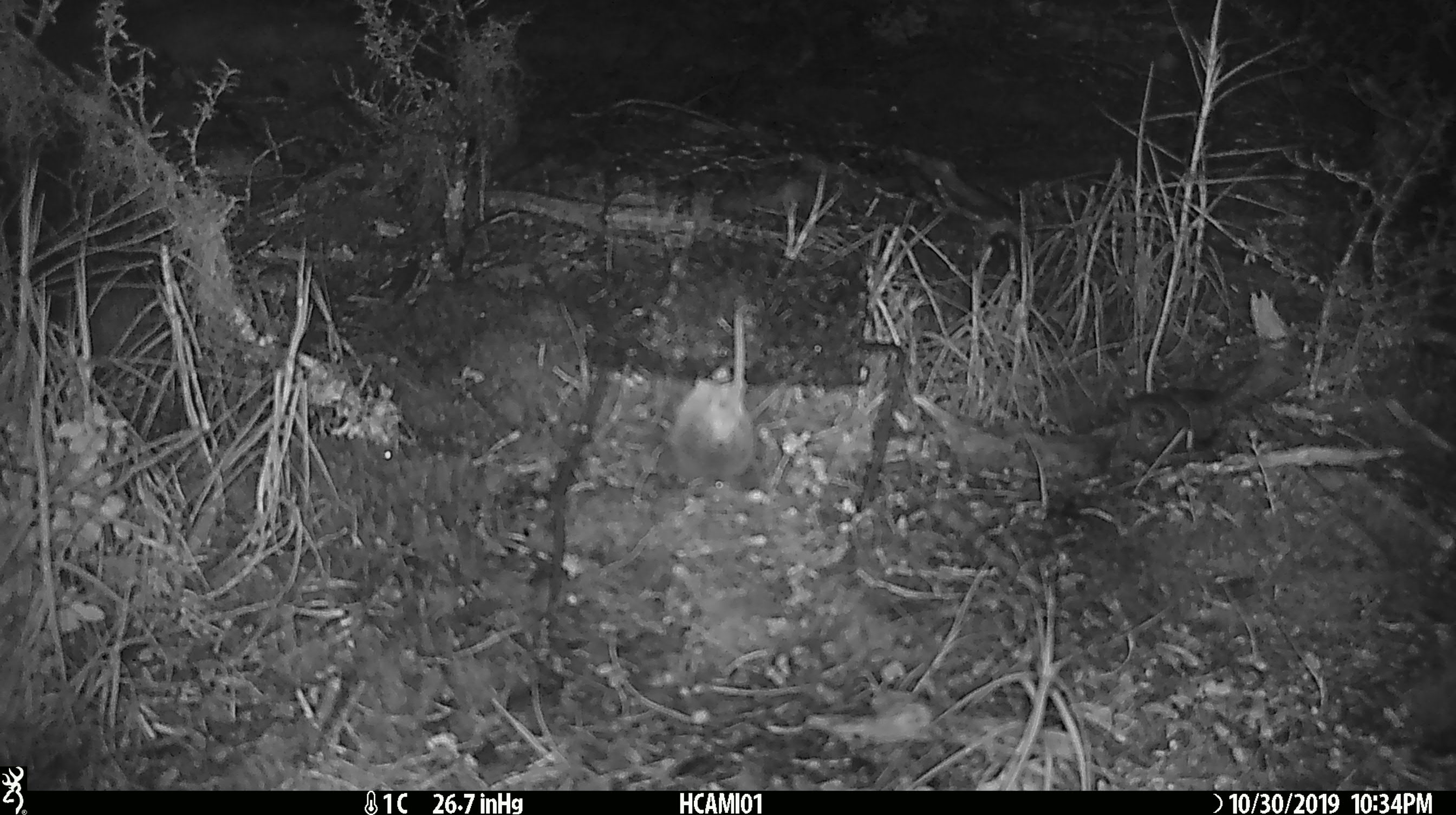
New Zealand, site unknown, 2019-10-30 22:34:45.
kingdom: Animalia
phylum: Chordata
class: Mammalia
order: Rodentia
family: Muridae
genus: Mus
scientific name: Mus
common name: mouse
Mouse (Mus).